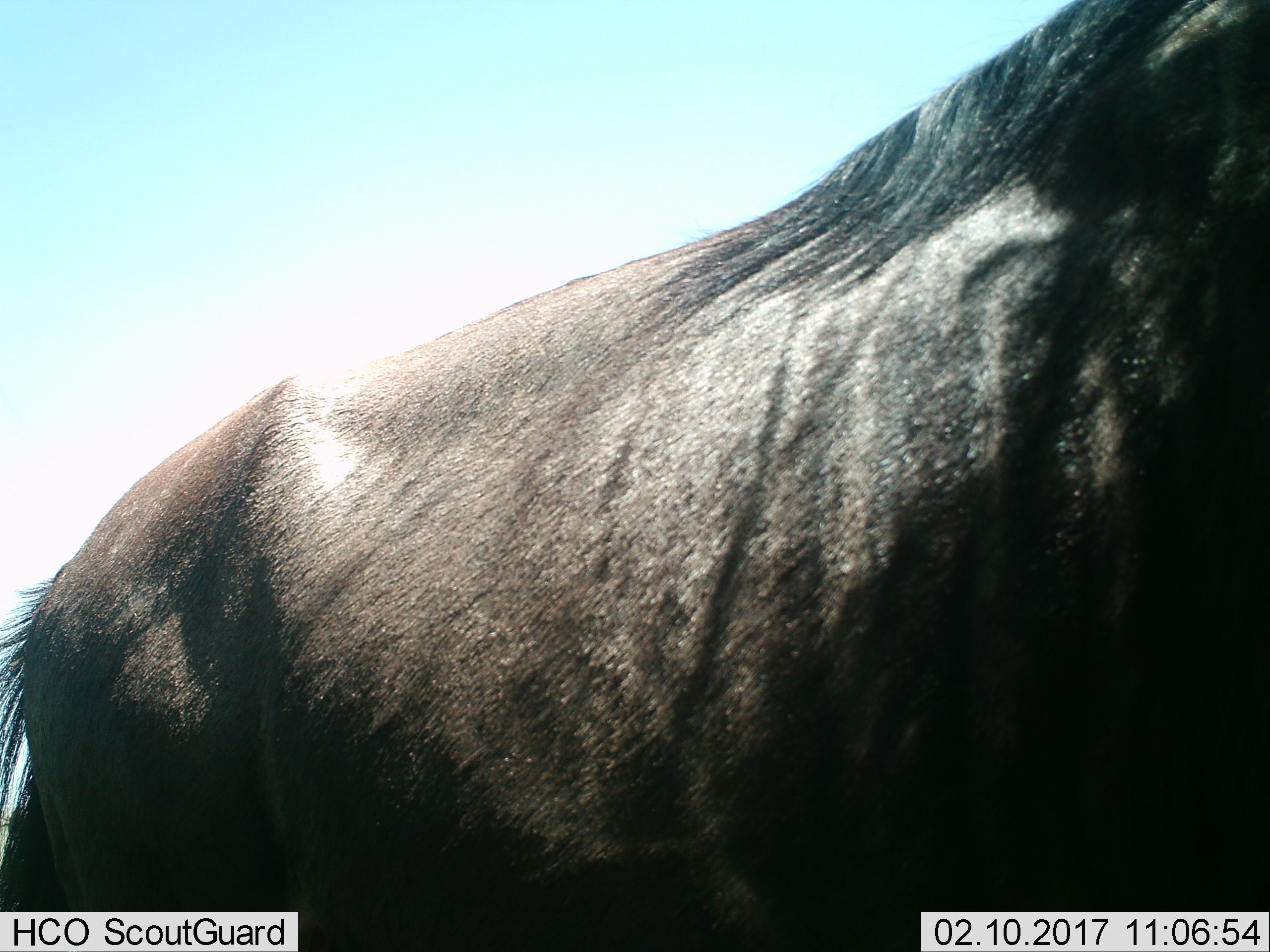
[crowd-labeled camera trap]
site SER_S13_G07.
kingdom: Animalia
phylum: Chordata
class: Mammalia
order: Artiodactyla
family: Bovidae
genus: Connochaetes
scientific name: Connochaetes taurinus taurinus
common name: blue wildebeest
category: wildebeestblue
Wildebeestblue (blue wildebeest) (Connochaetes taurinus taurinus), count 1. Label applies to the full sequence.